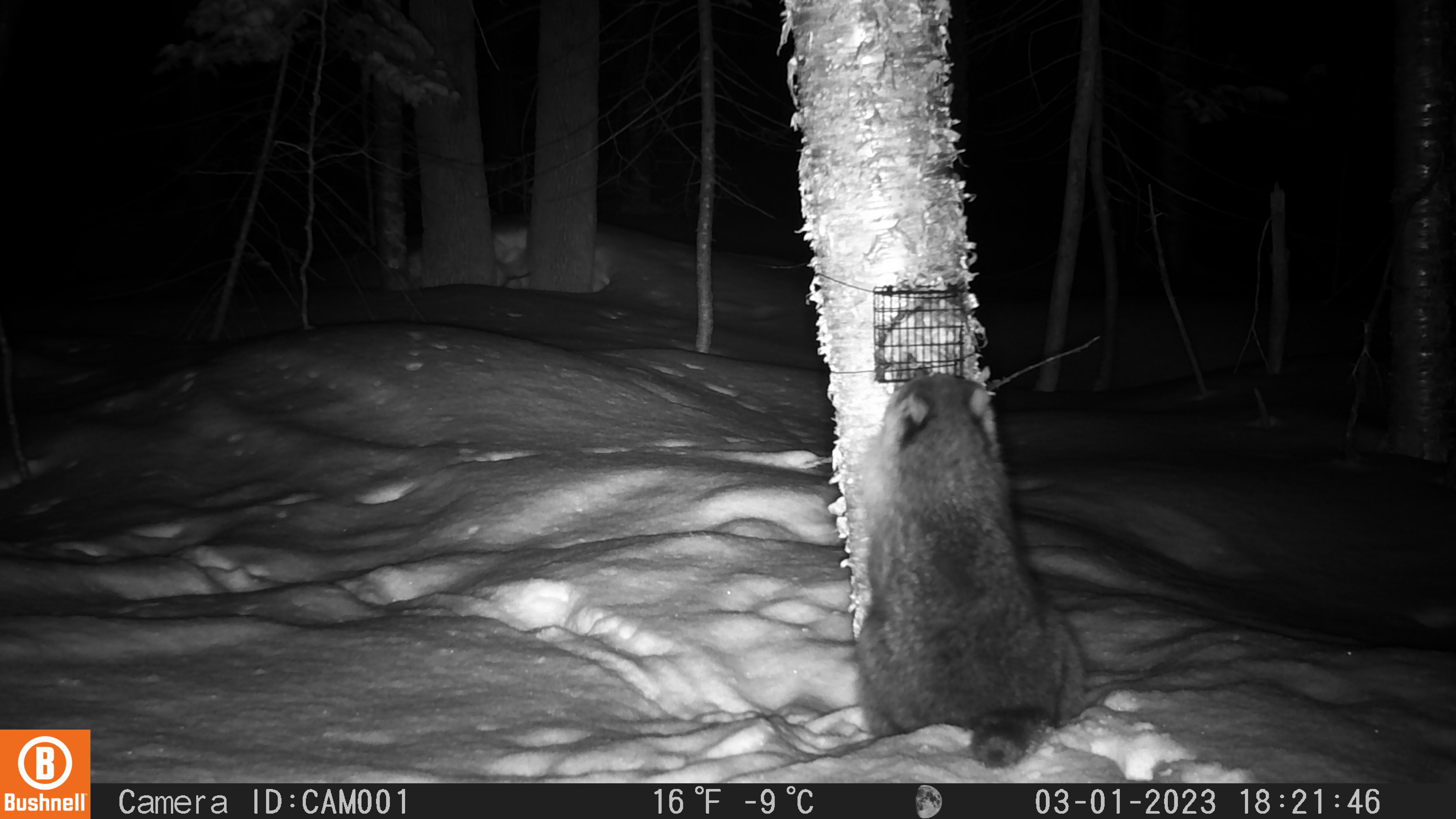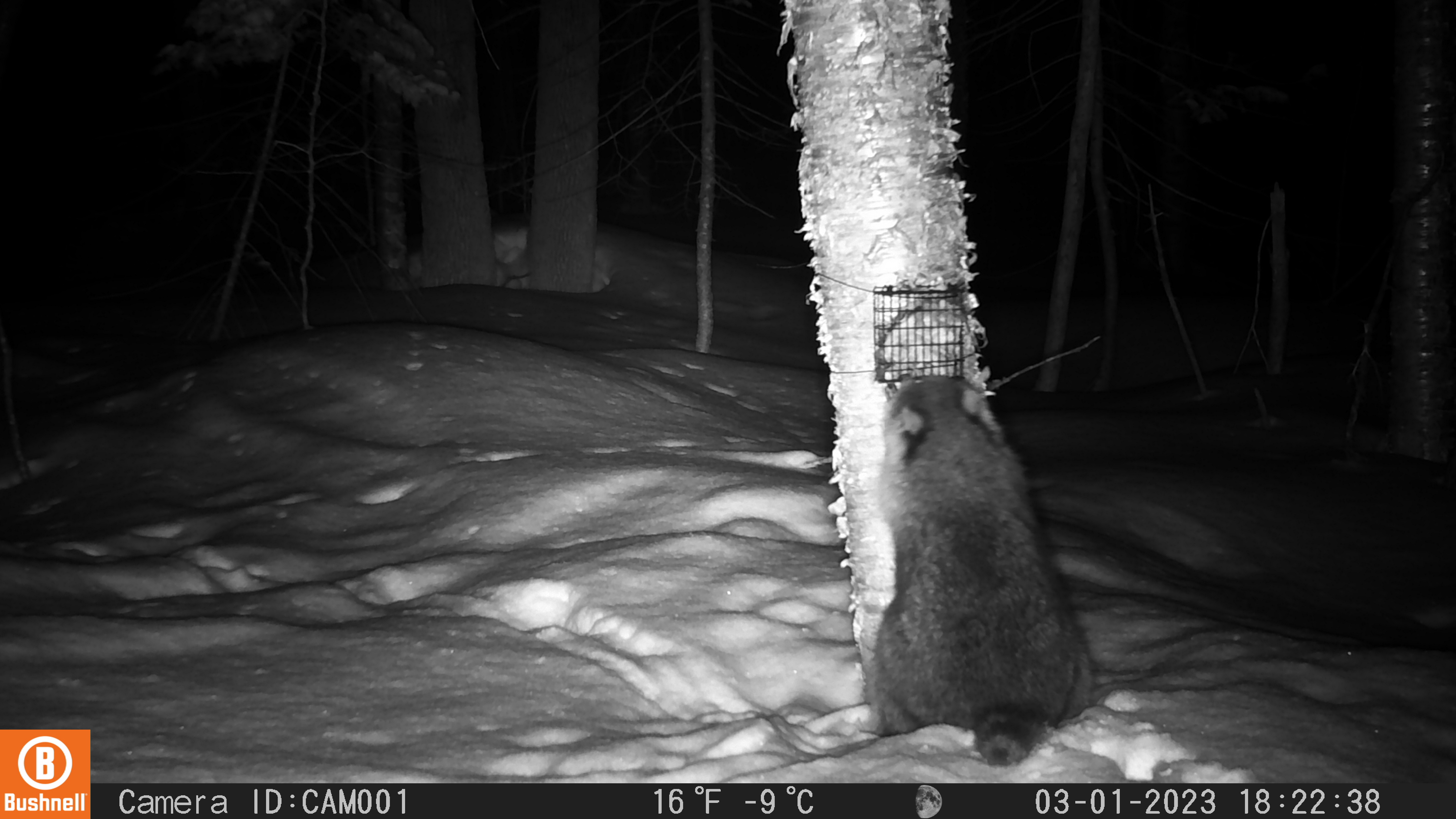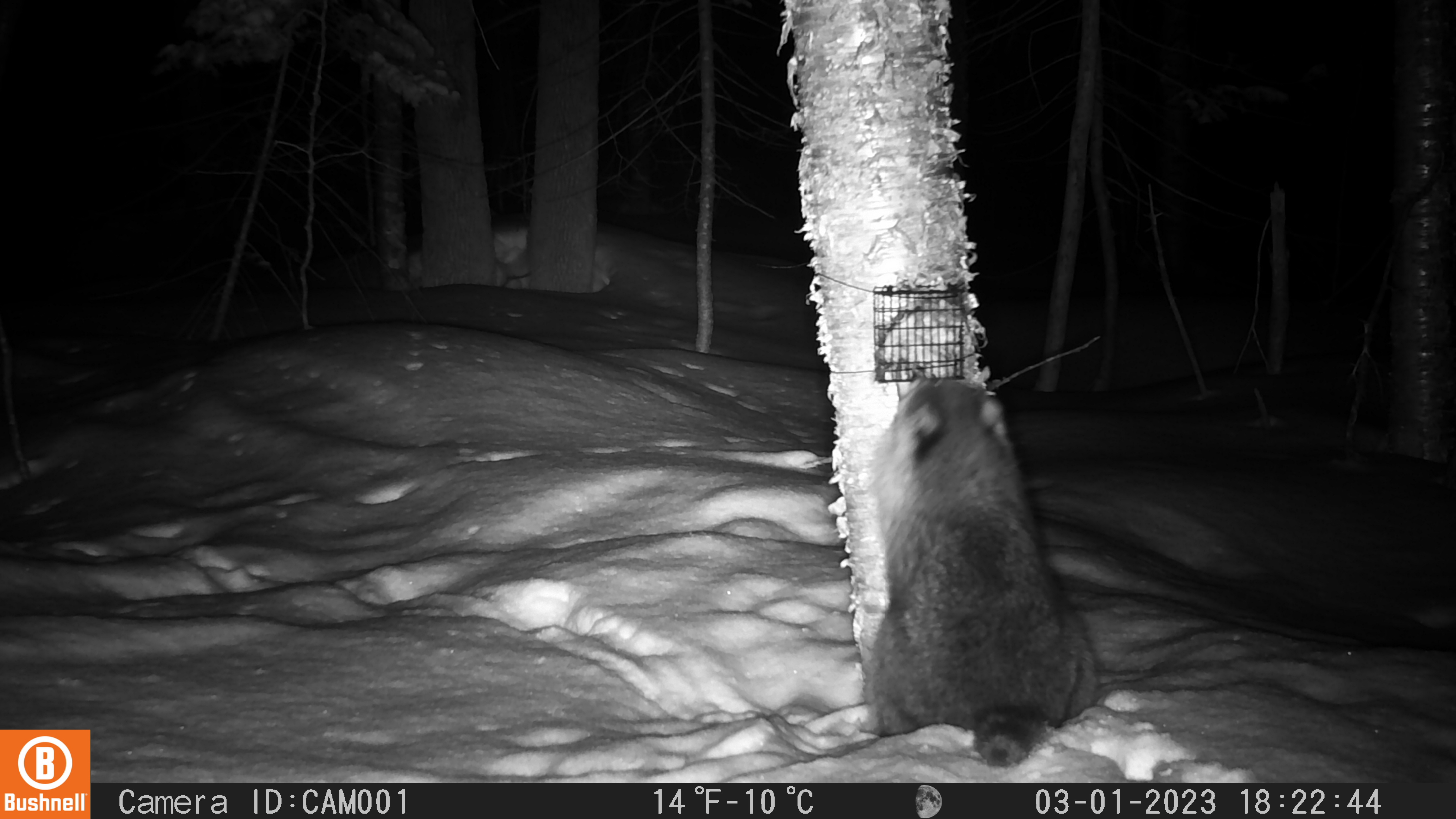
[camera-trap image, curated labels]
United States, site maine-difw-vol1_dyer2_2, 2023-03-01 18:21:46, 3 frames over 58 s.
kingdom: Animalia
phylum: Chordata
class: Mammalia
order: Carnivora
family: Procyonidae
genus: Procyon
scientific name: Procyon lotor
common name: raccoon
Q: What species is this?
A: Raccoon (Procyon lotor).